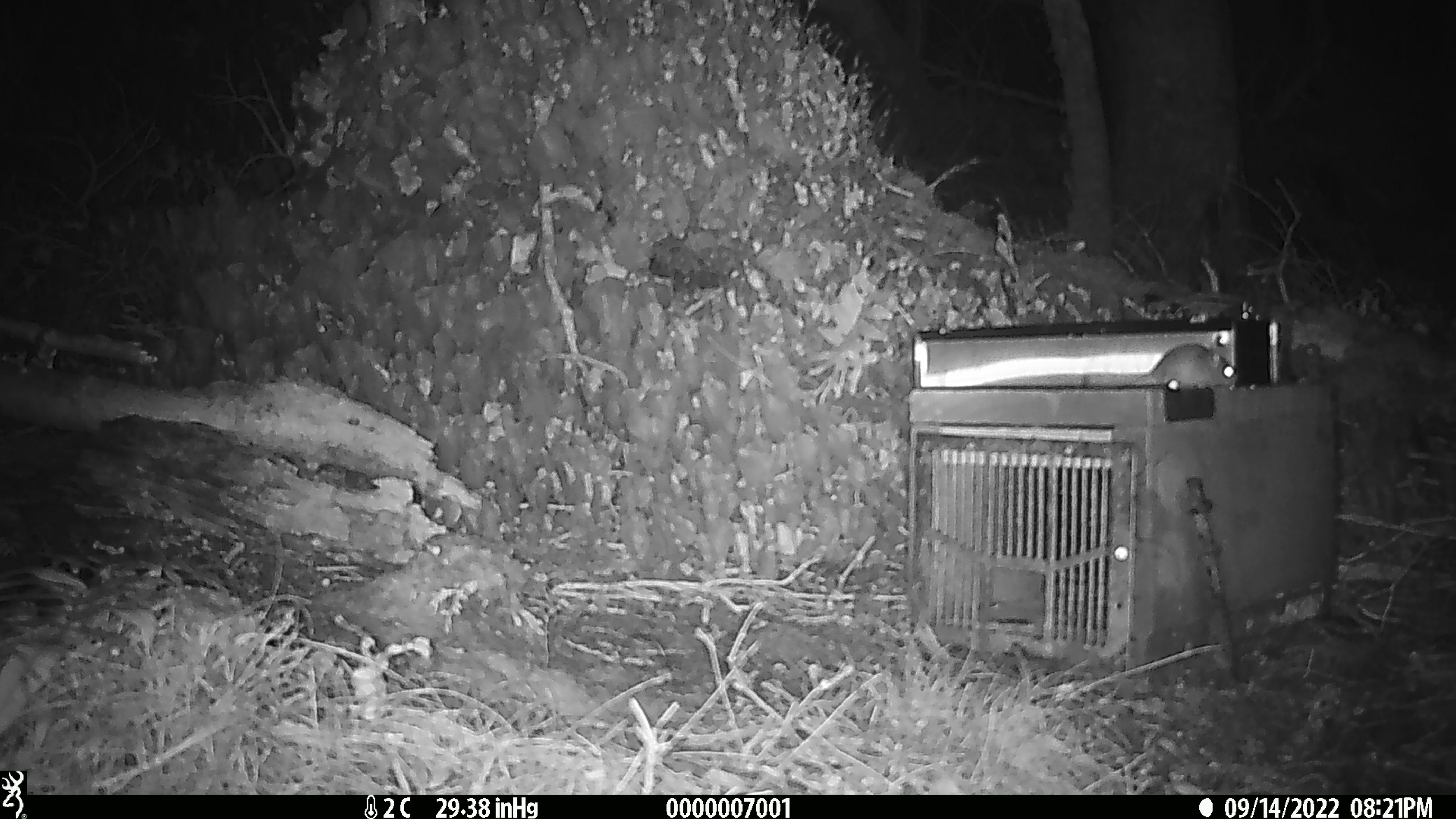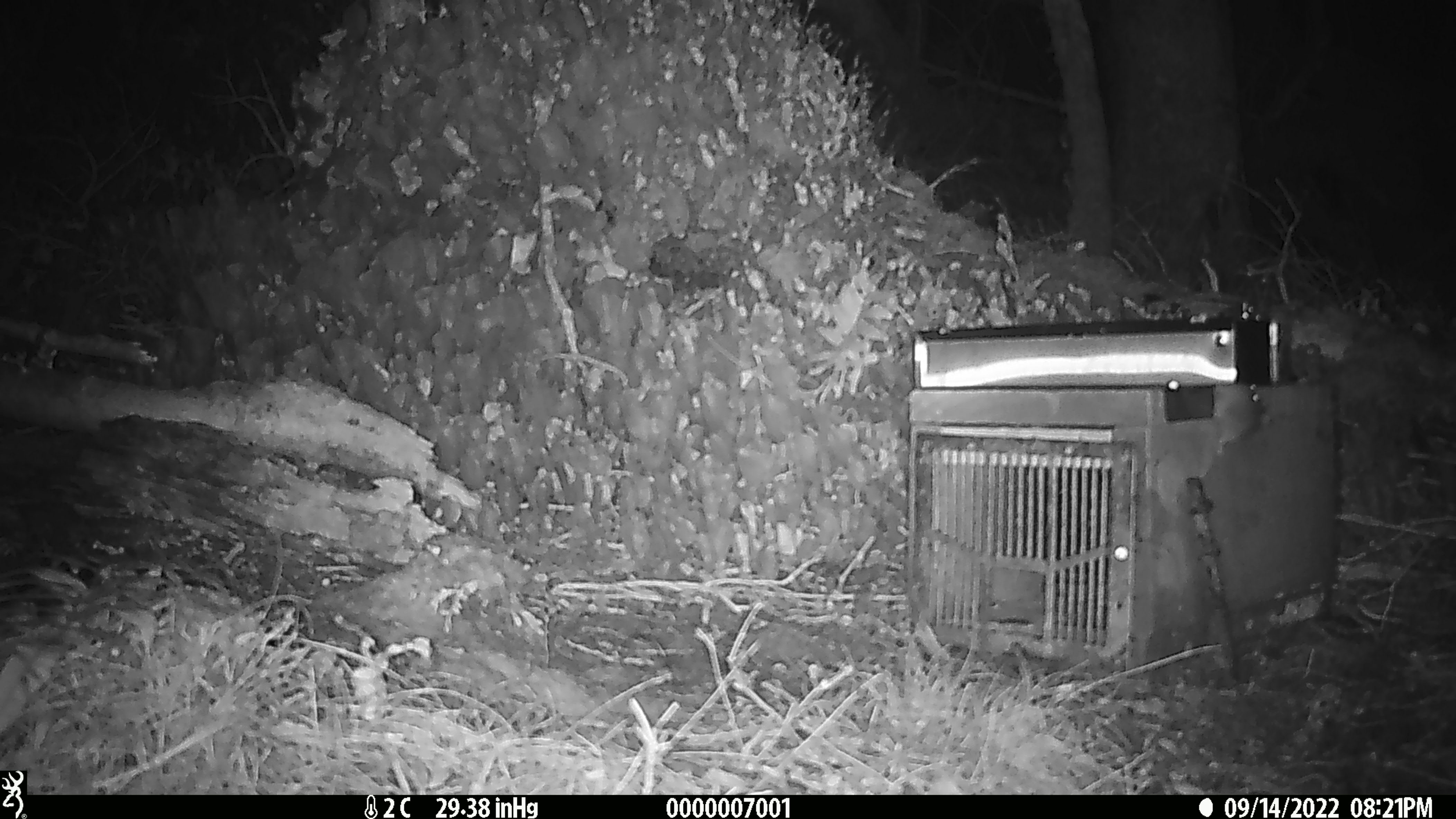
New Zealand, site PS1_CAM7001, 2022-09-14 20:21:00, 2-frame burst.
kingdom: Animalia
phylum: Chordata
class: Mammalia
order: Rodentia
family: Muridae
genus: Mus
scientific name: Mus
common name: mouse